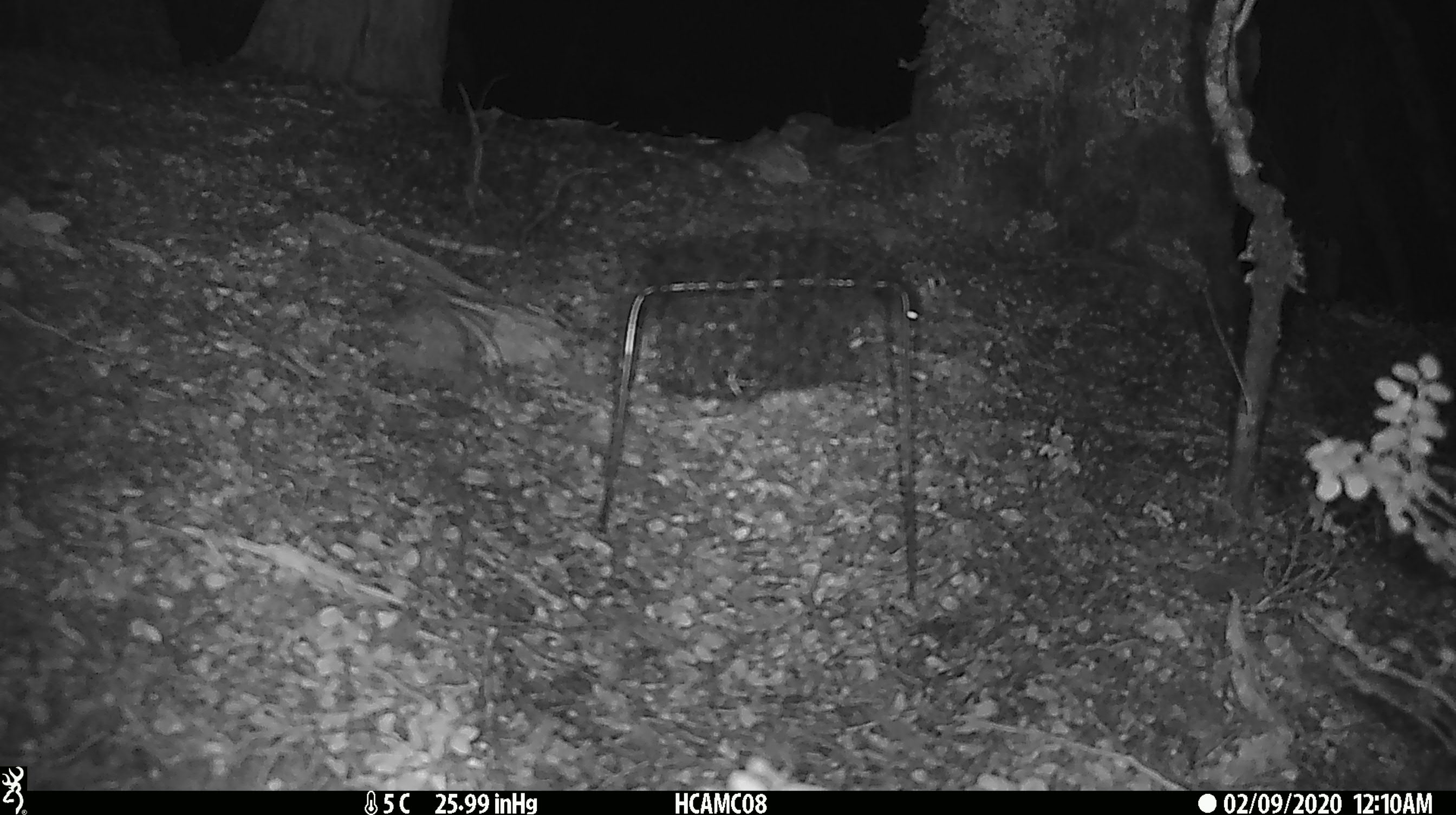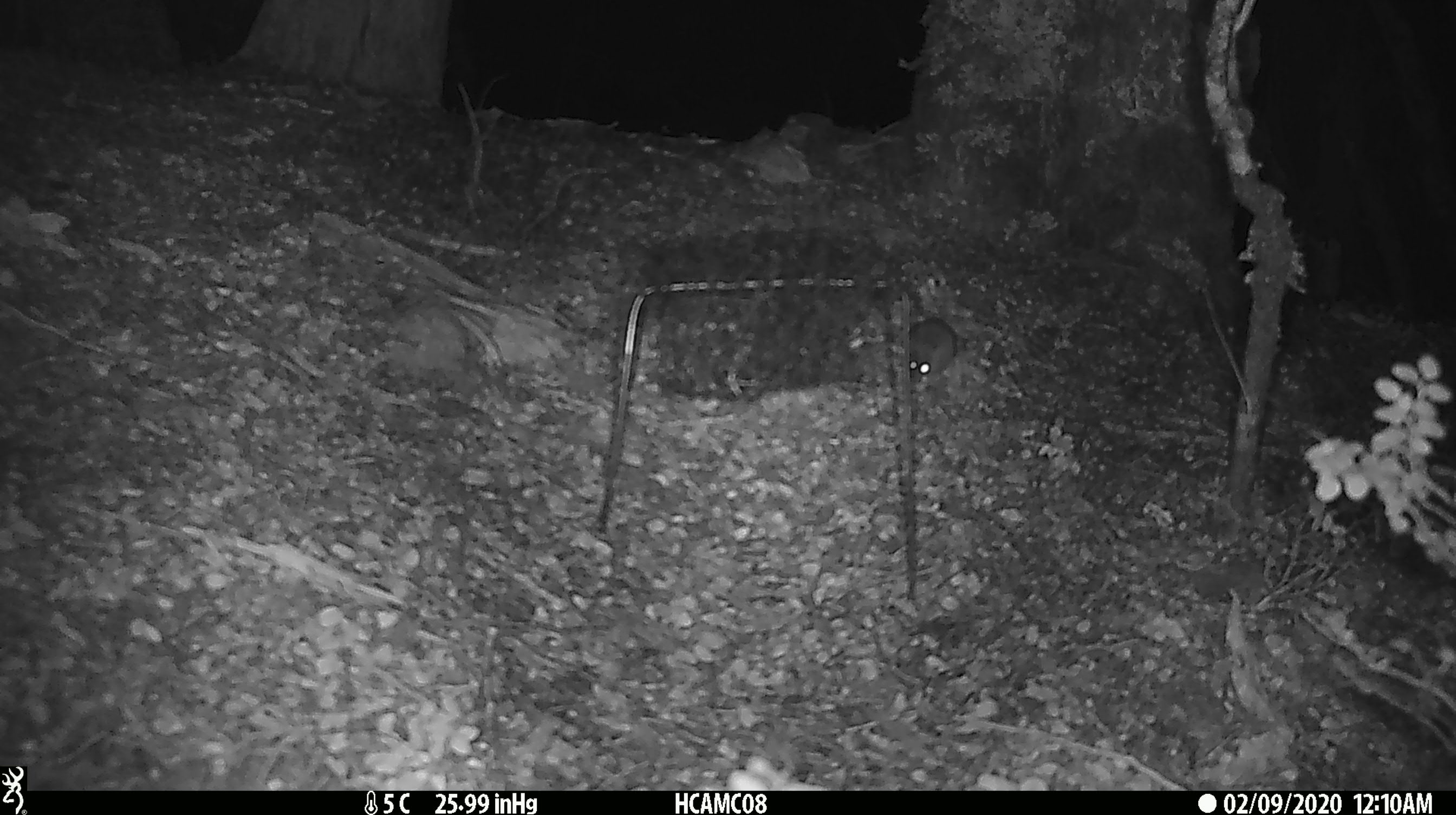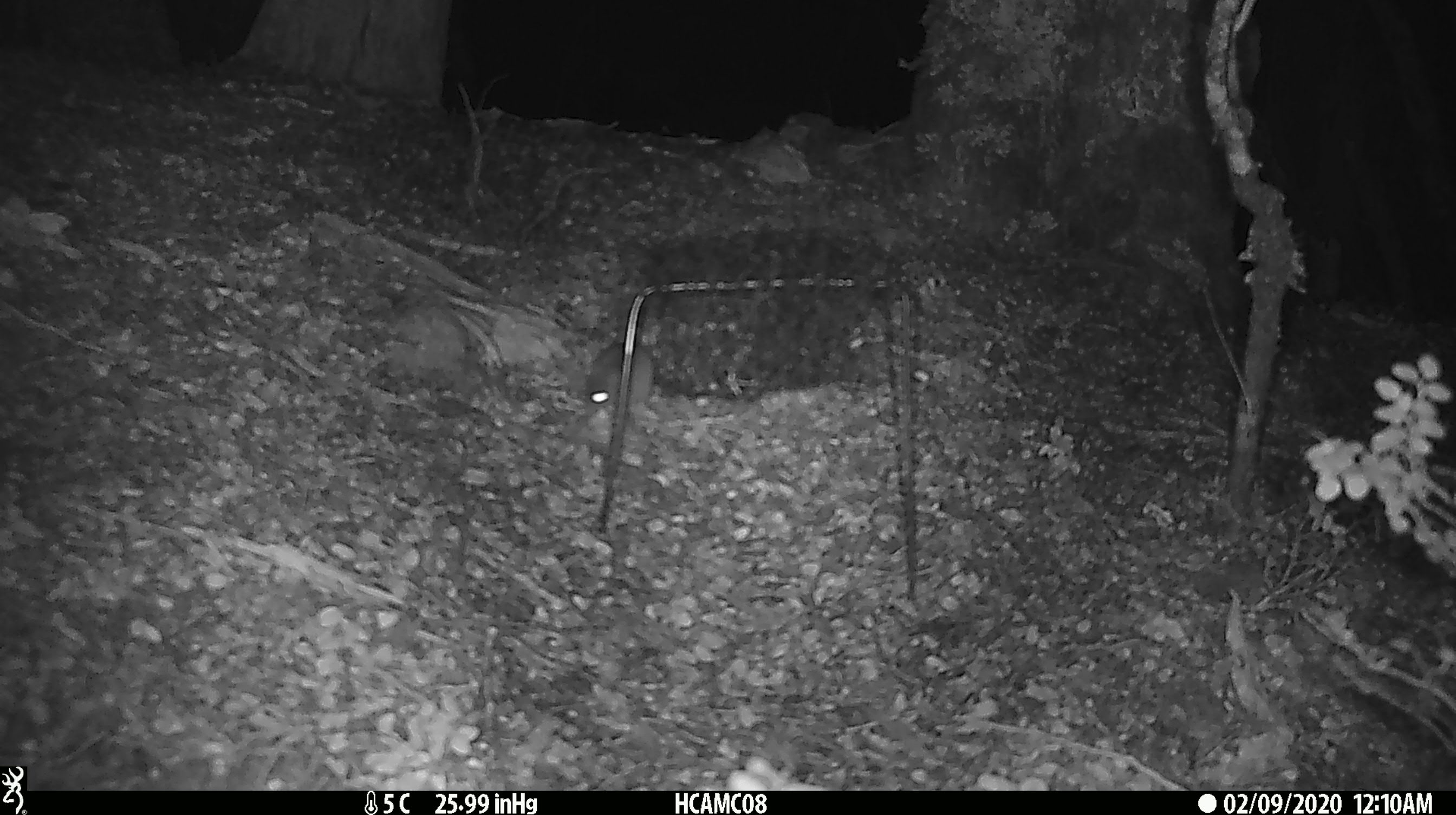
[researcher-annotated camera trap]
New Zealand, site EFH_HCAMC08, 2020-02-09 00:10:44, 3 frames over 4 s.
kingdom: Animalia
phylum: Chordata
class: Mammalia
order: Rodentia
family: Muridae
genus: Mus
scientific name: Mus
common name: mouse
Mouse (Mus).